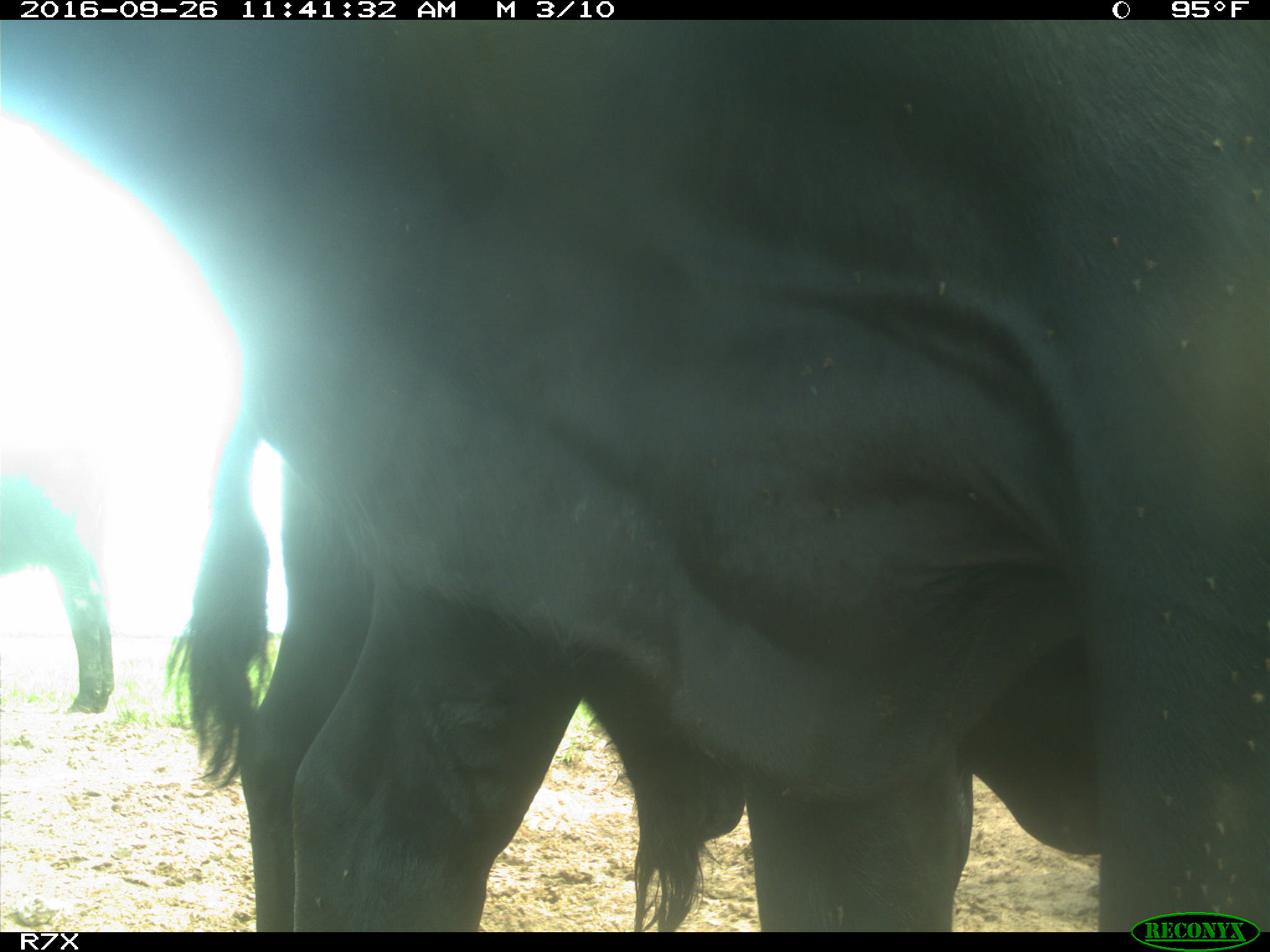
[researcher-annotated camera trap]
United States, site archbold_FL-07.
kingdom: Animalia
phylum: Chordata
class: Mammalia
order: Artiodactyla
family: Bovidae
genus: Bos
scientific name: Bos taurus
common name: domestic cow